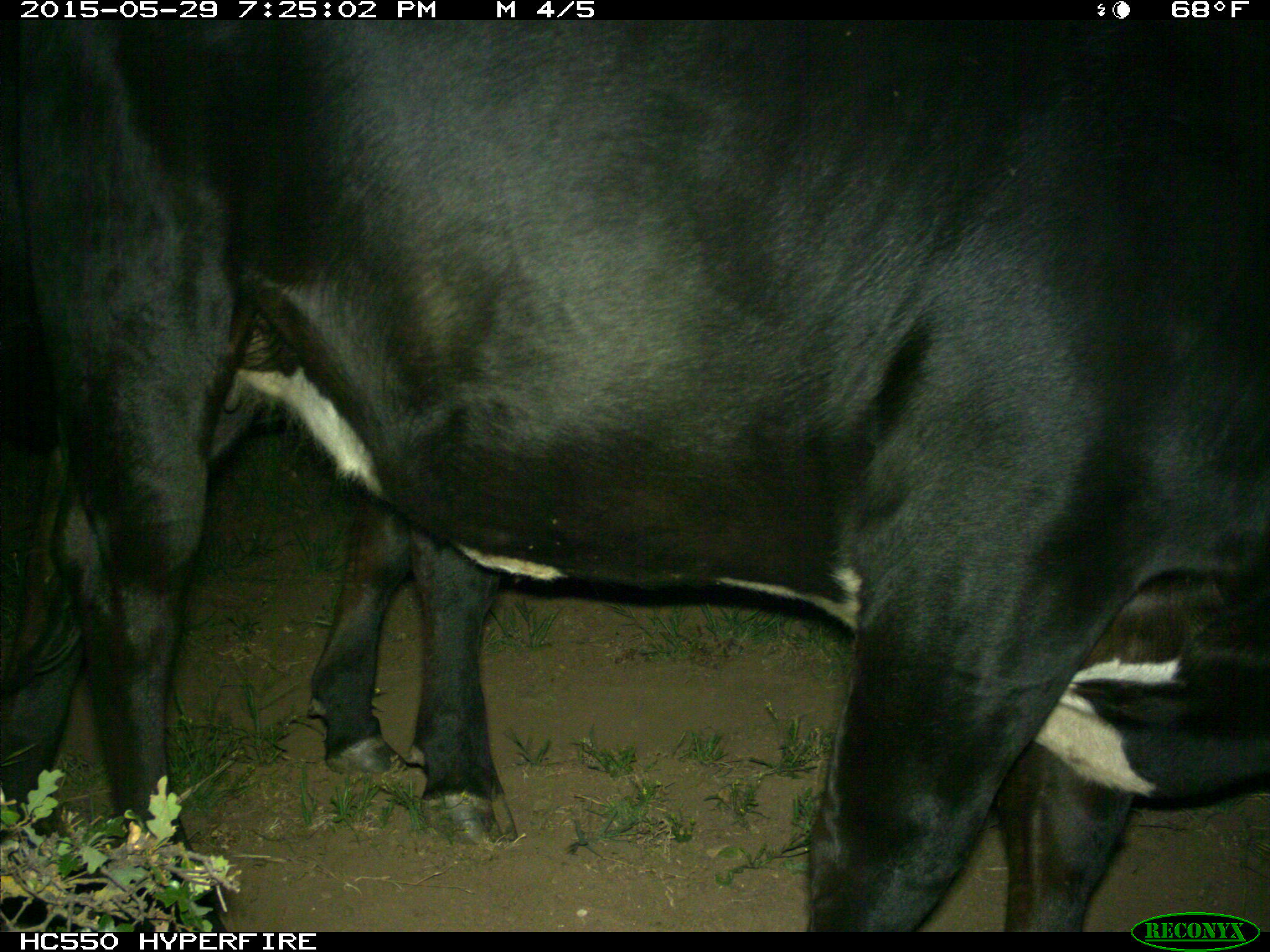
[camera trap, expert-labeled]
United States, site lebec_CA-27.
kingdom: Animalia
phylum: Chordata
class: Mammalia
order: Artiodactyla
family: Bovidae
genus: Bos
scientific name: Bos taurus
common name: domestic cow